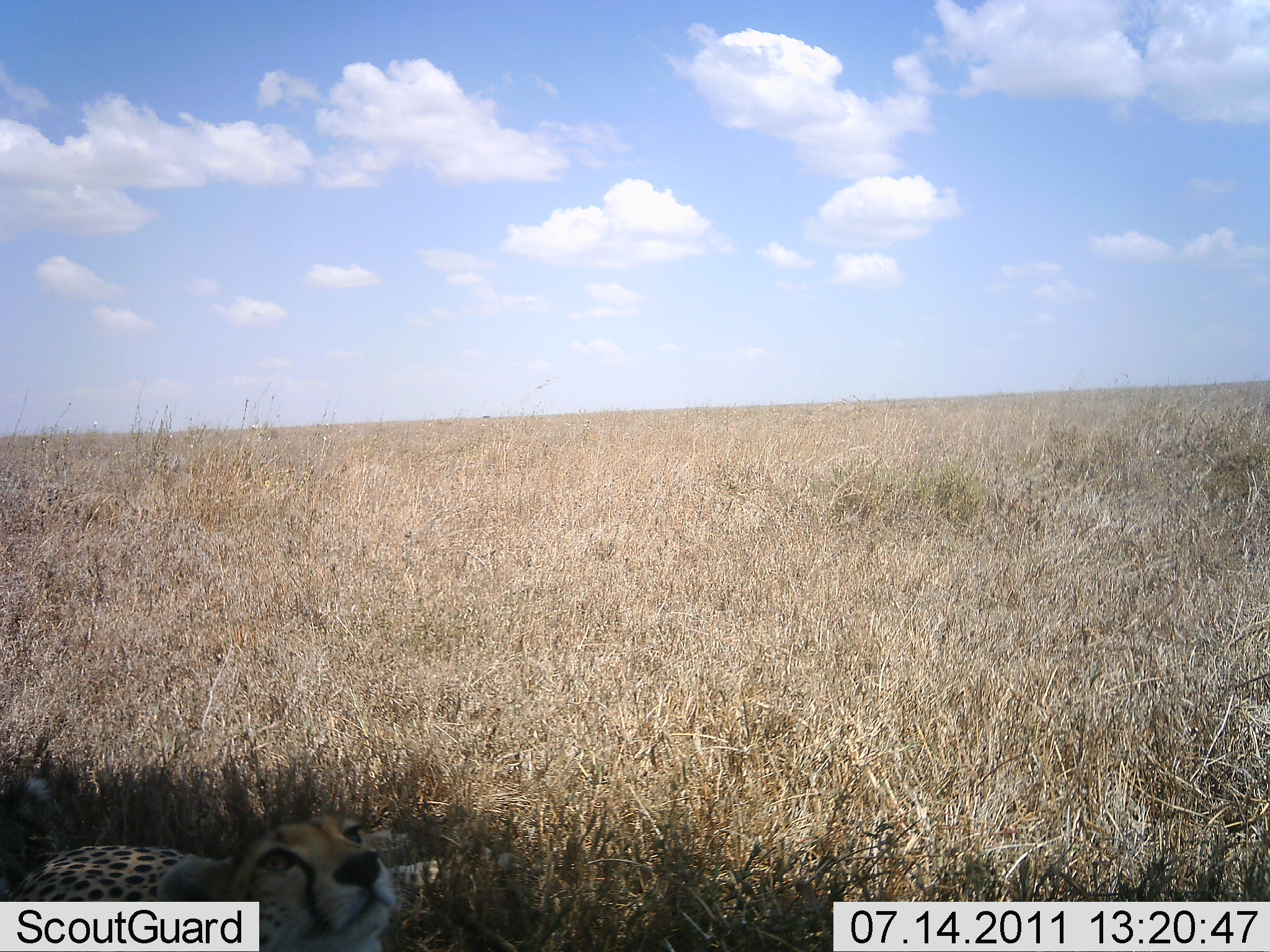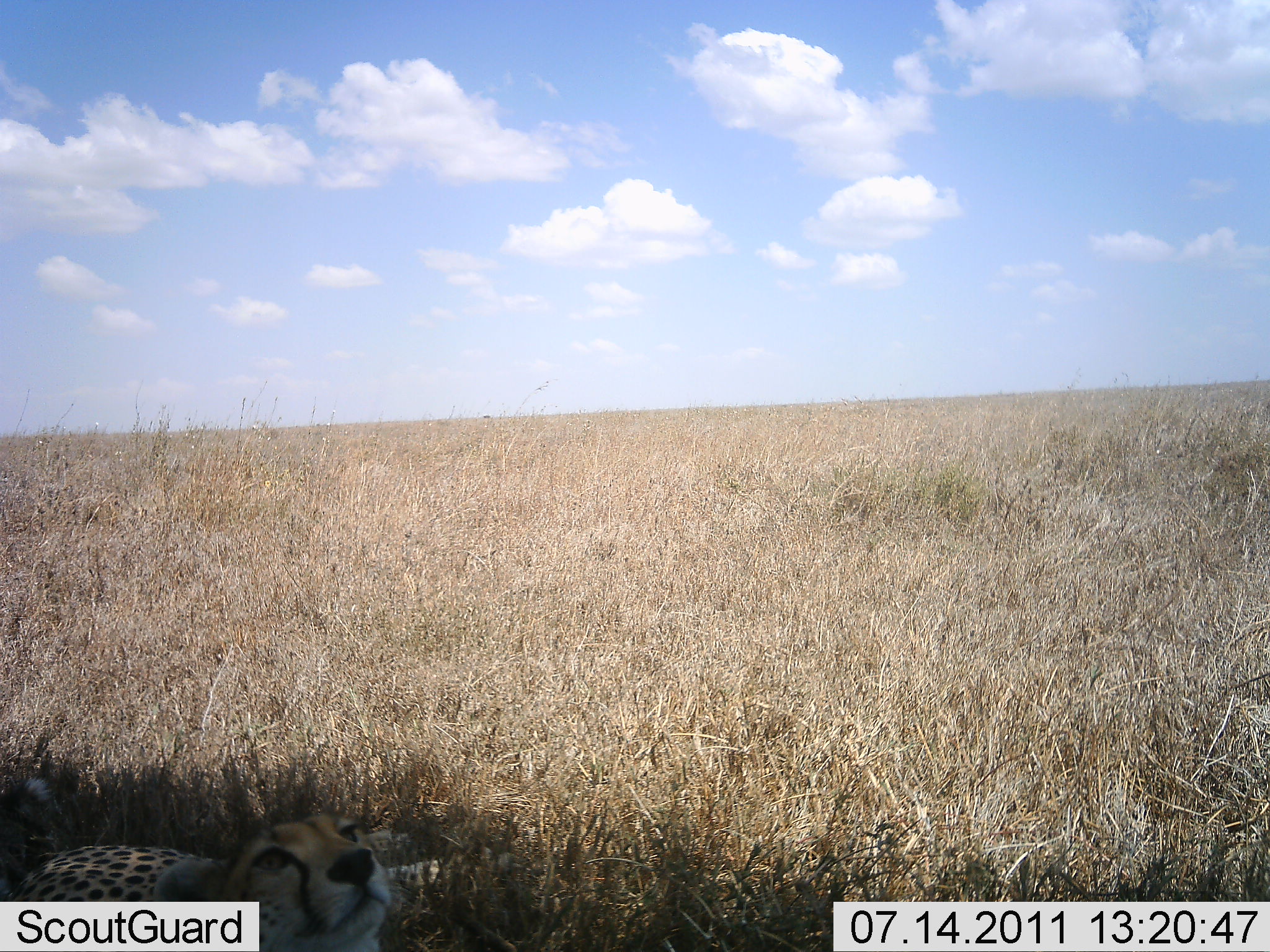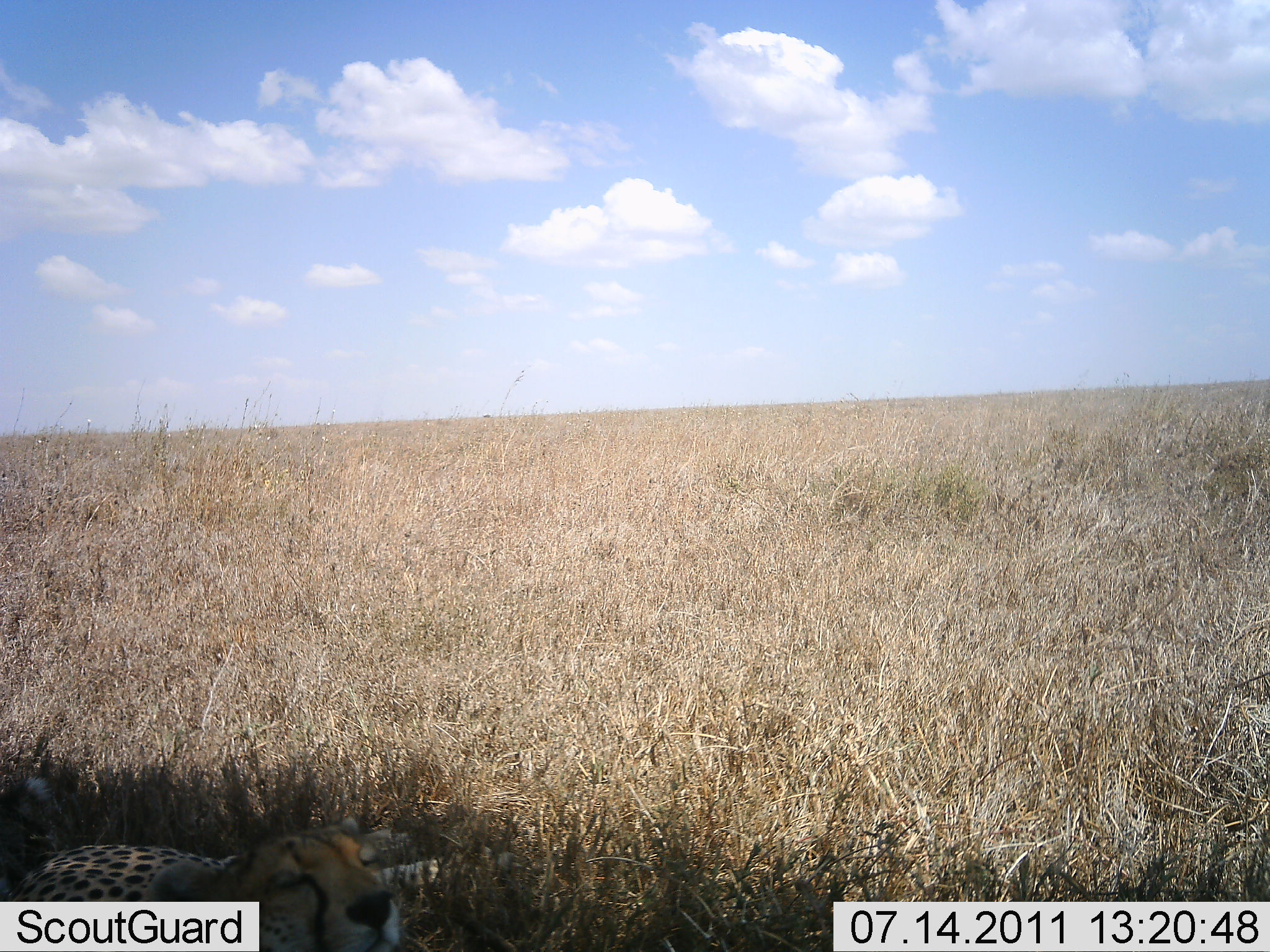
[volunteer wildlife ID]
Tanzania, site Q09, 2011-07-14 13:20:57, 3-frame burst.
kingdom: Animalia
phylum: Chordata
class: Mammalia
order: Carnivora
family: Felidae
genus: Acinonyx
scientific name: Acinonyx jubatus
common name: cheetah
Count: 1.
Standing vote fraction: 18%.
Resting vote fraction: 82%.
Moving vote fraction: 0%.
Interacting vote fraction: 9%.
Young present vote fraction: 9%.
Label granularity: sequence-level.